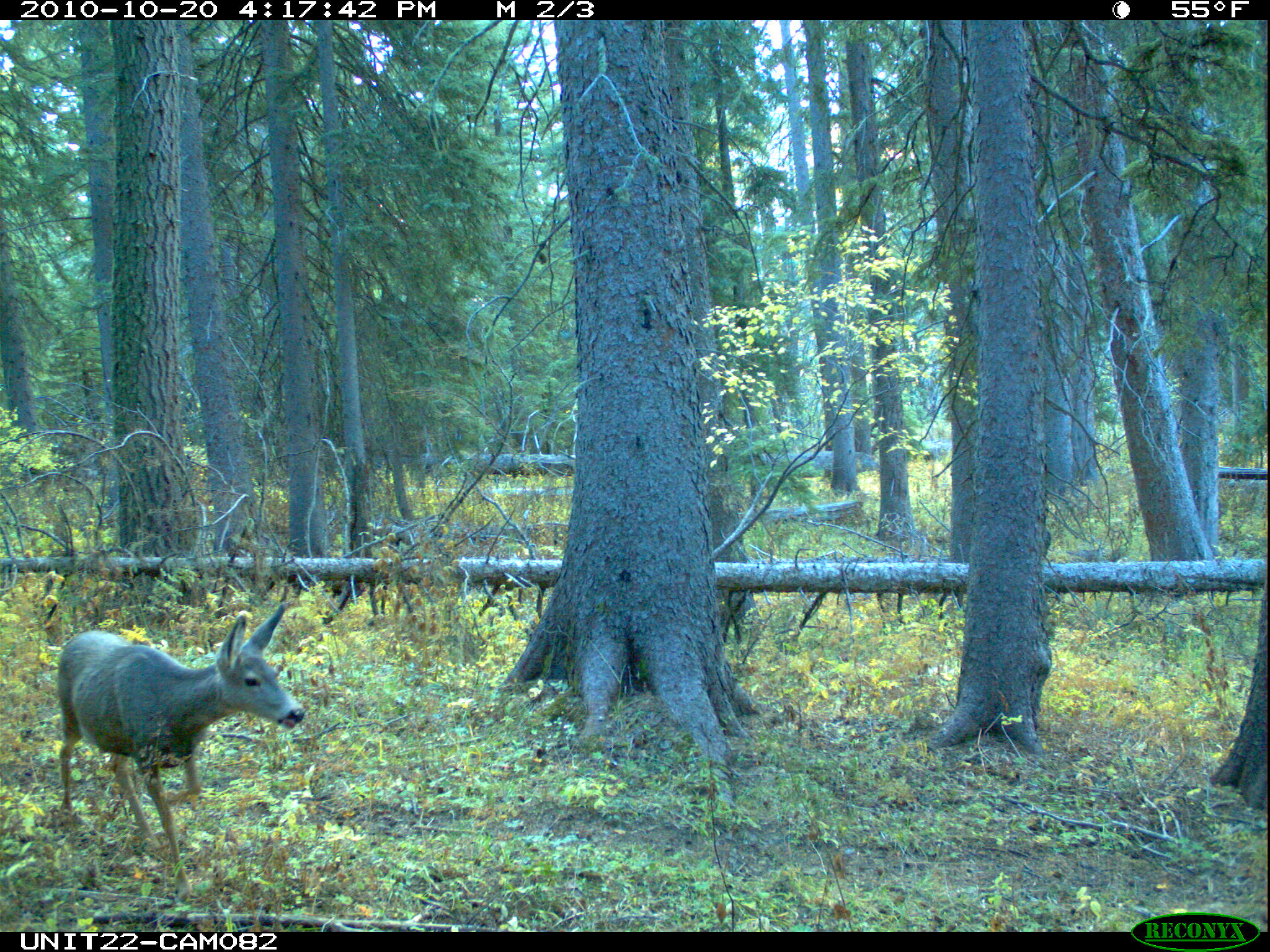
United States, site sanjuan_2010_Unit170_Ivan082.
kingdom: Animalia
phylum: Chordata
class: Mammalia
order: Artiodactyla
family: Cervidae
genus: Odocoileus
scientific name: Odocoileus hemionus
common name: mule deer